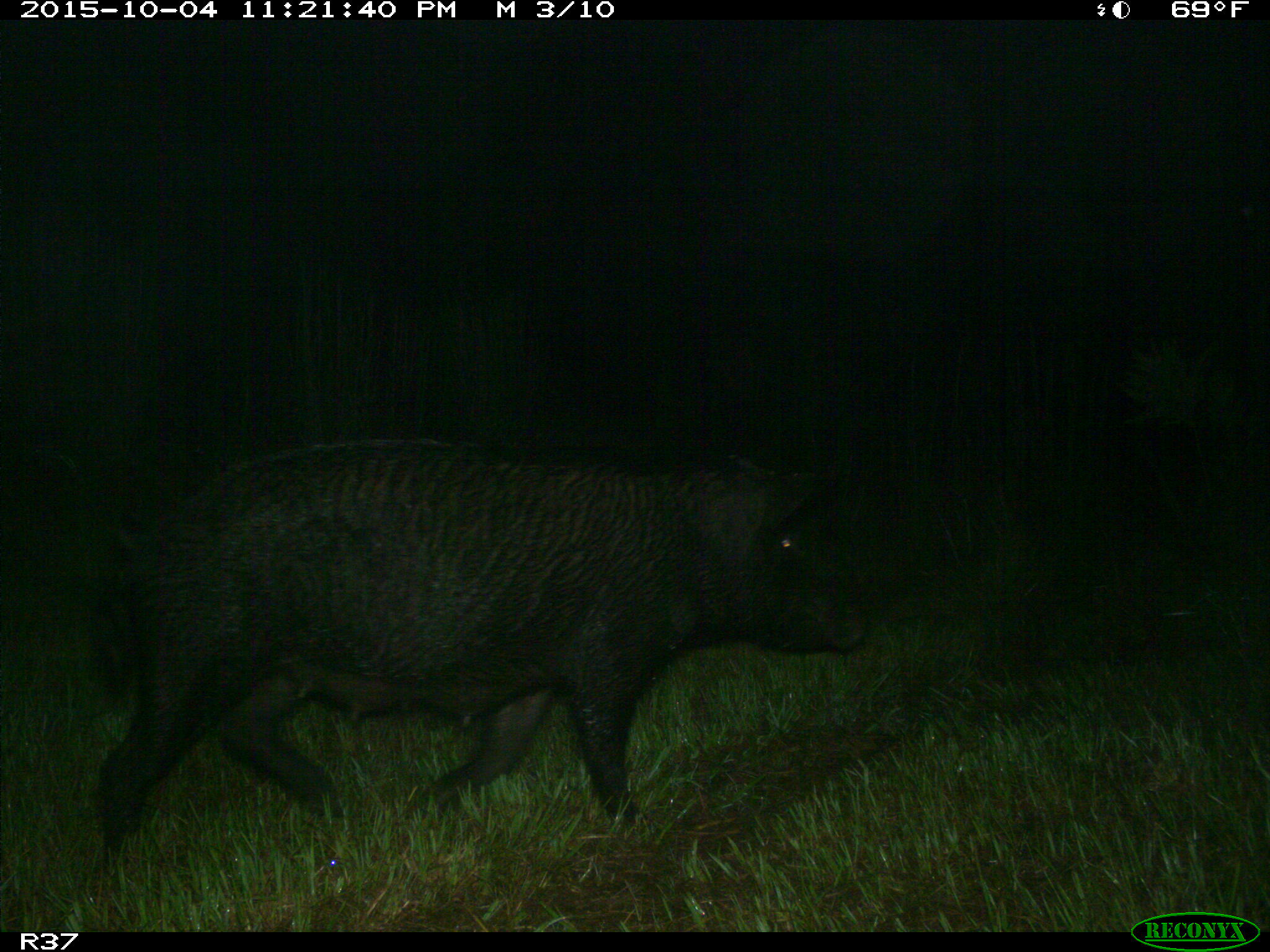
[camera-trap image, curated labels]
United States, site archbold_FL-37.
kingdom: Animalia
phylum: Chordata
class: Mammalia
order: Artiodactyla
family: Suidae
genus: Sus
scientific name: Sus scrofa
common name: wild boar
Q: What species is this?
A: Sus scrofa (wild boar).